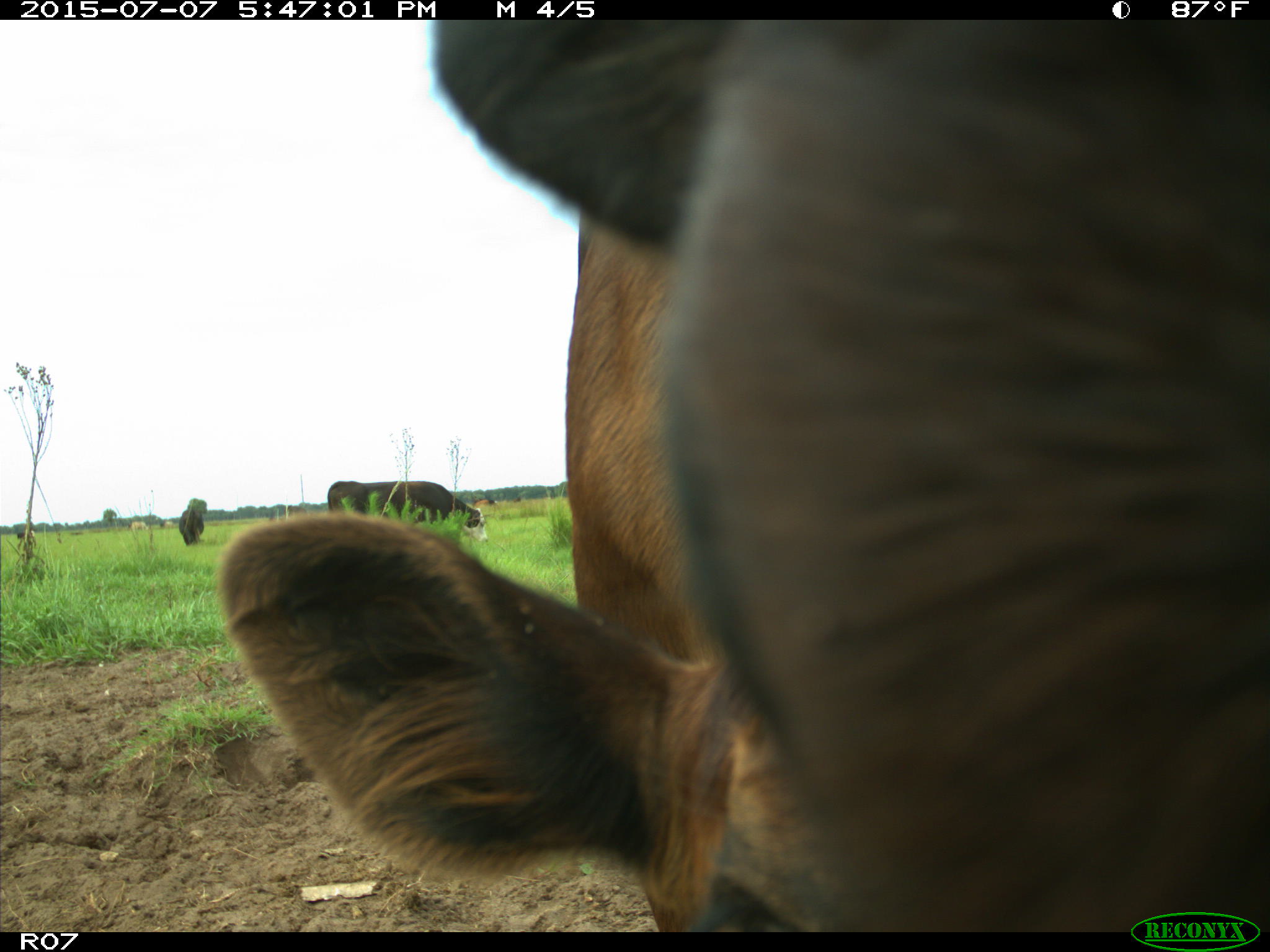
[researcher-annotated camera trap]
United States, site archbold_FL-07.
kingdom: Animalia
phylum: Chordata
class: Mammalia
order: Artiodactyla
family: Bovidae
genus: Bos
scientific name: Bos taurus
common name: domestic cow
Bos taurus (domestic cow).